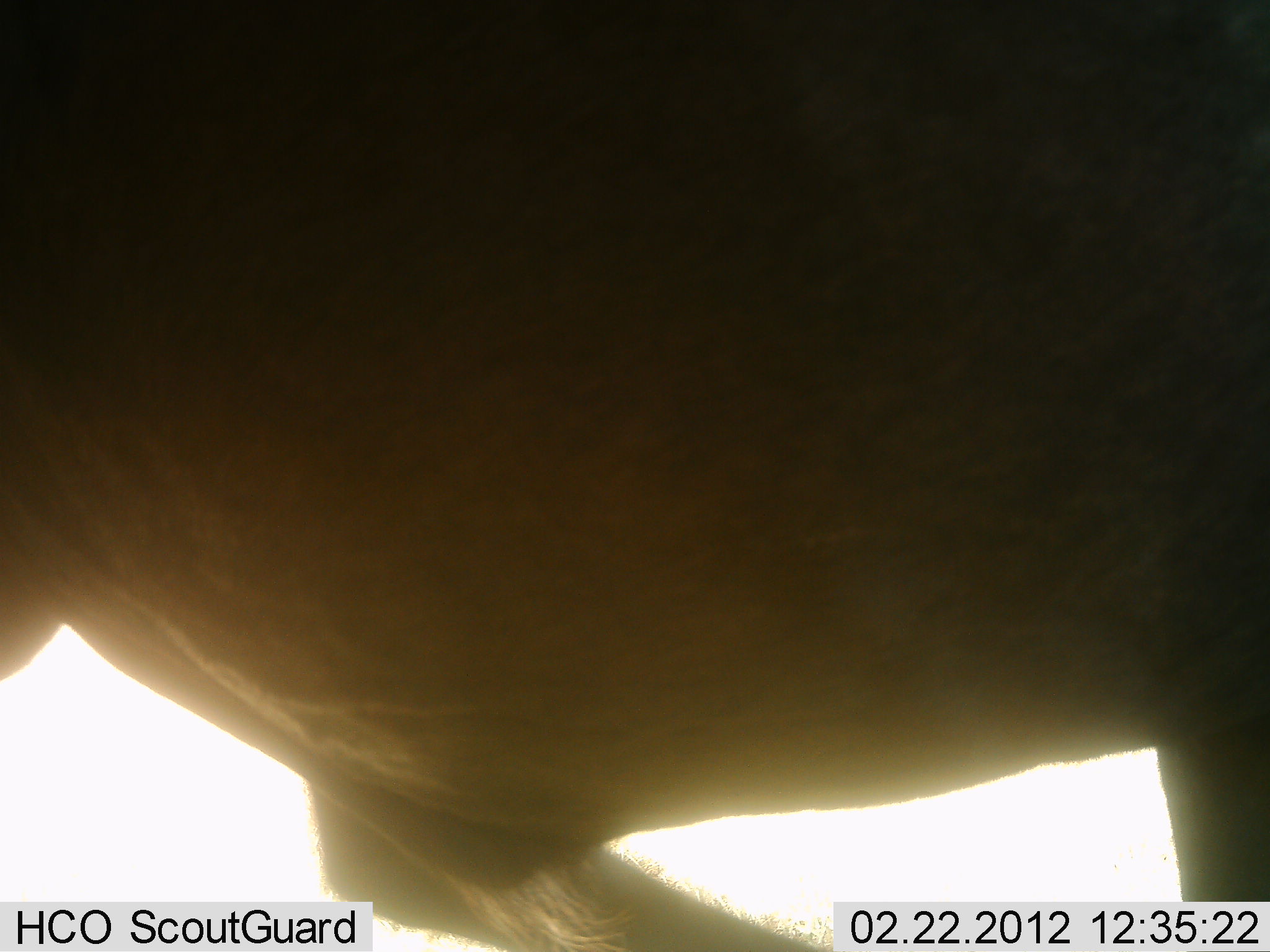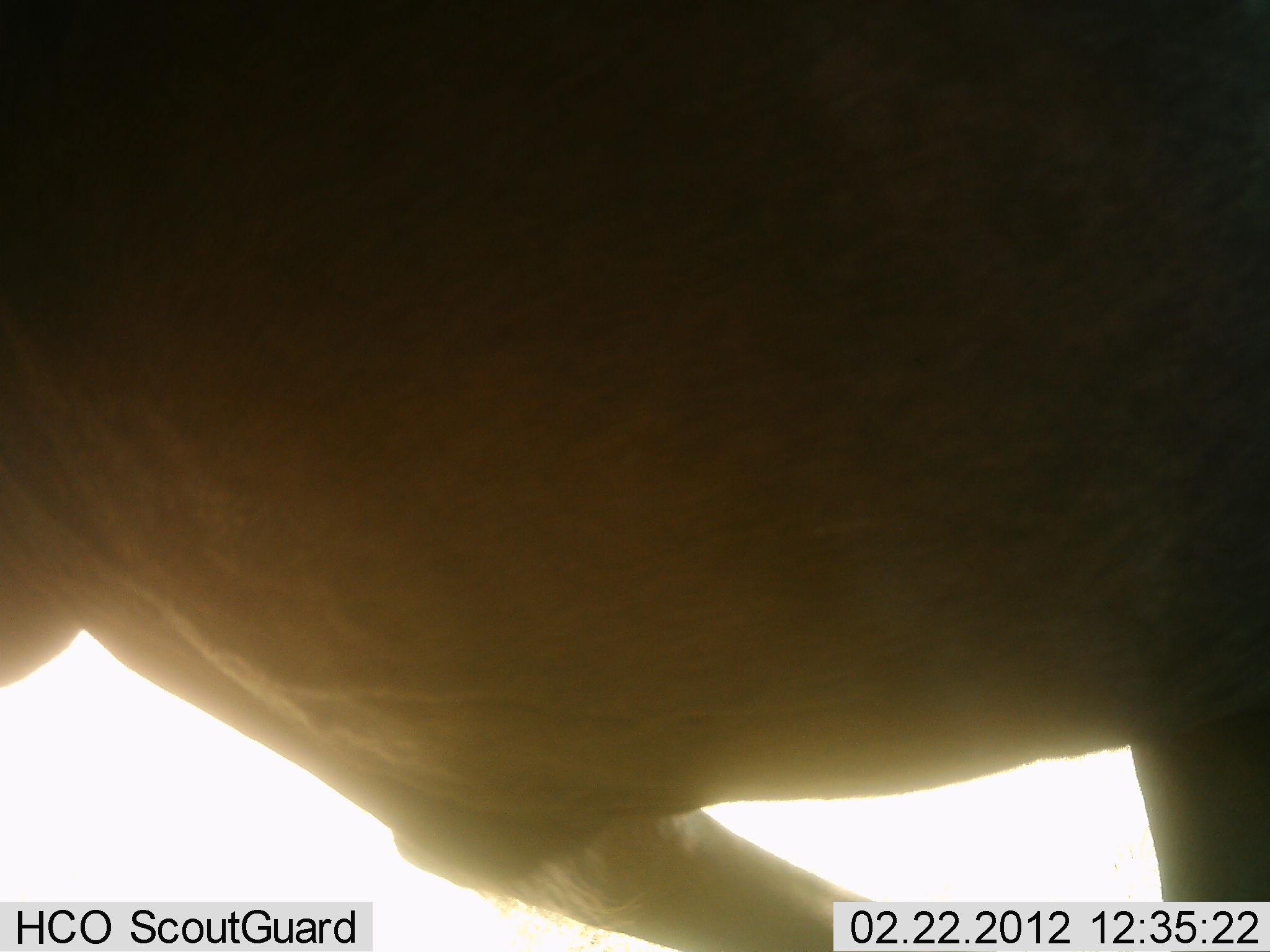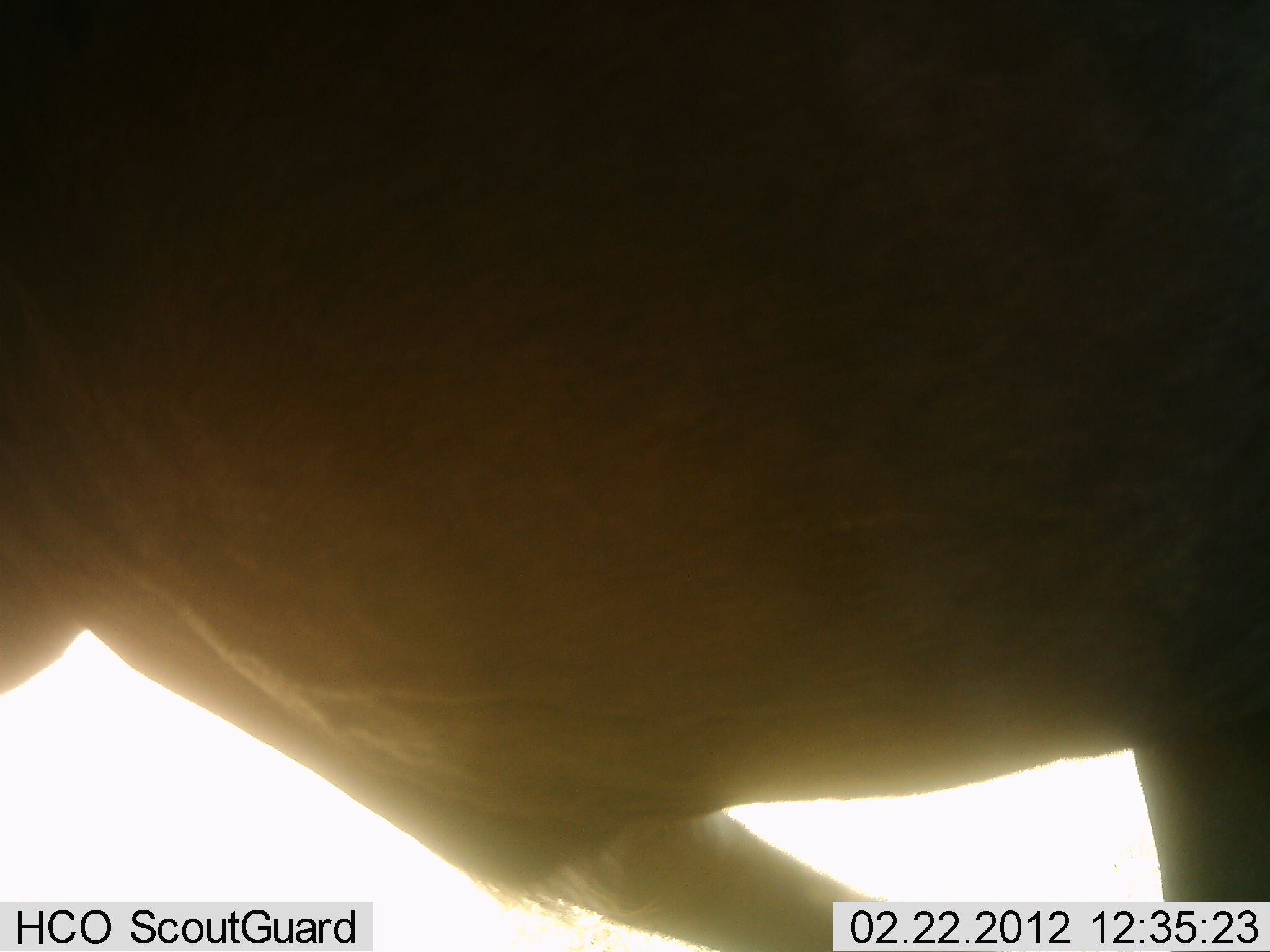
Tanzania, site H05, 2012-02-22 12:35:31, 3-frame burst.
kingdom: Animalia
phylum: Chordata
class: Mammalia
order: Artiodactyla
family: Bovidae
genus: Alcelaphus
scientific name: Alcelaphus buselaphus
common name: hartebeest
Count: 1.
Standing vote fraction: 88%.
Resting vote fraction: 12%.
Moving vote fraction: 0%.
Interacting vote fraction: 0%.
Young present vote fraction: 0%.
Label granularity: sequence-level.